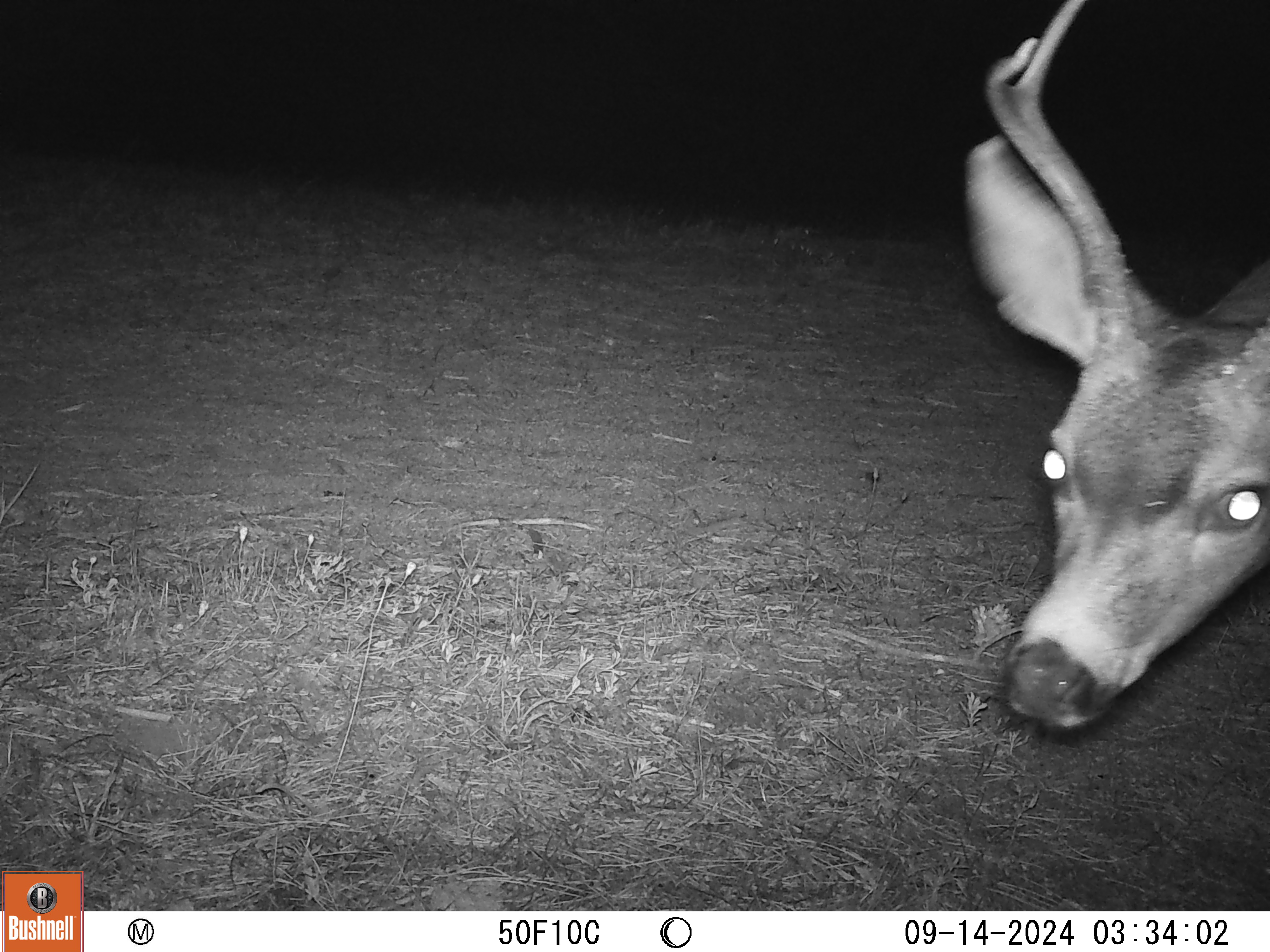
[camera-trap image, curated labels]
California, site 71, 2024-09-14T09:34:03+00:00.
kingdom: Animalia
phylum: Chordata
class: Mammalia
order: Artiodactyla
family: Cervidae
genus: Odocoileus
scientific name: Odocoileus hemionus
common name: mule deer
Mule deer (Odocoileus hemionus).